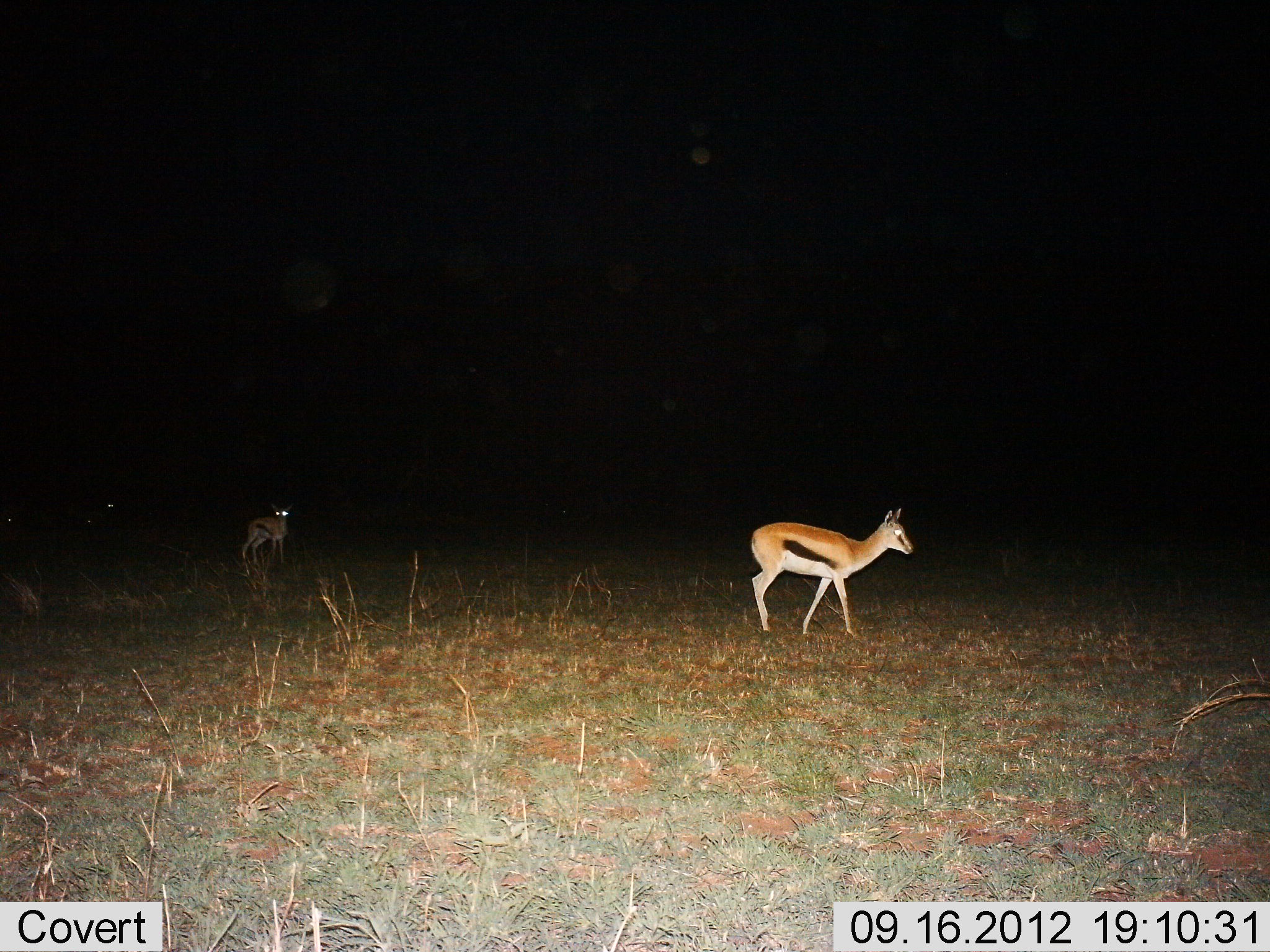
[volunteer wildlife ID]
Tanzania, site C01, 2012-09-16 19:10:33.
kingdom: Animalia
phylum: Chordata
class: Mammalia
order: Artiodactyla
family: Bovidae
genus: Eudorcas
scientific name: Eudorcas thomsonii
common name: thomson's gazelle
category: gazellethomsons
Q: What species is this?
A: Gazellethomsons (thomson's gazelle) (Eudorcas thomsonii).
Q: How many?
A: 2.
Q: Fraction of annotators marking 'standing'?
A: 70%.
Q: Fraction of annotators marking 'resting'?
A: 0%.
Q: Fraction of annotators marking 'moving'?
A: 40%.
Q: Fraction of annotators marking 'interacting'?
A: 0%.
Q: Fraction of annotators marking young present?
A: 0%.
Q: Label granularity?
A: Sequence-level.